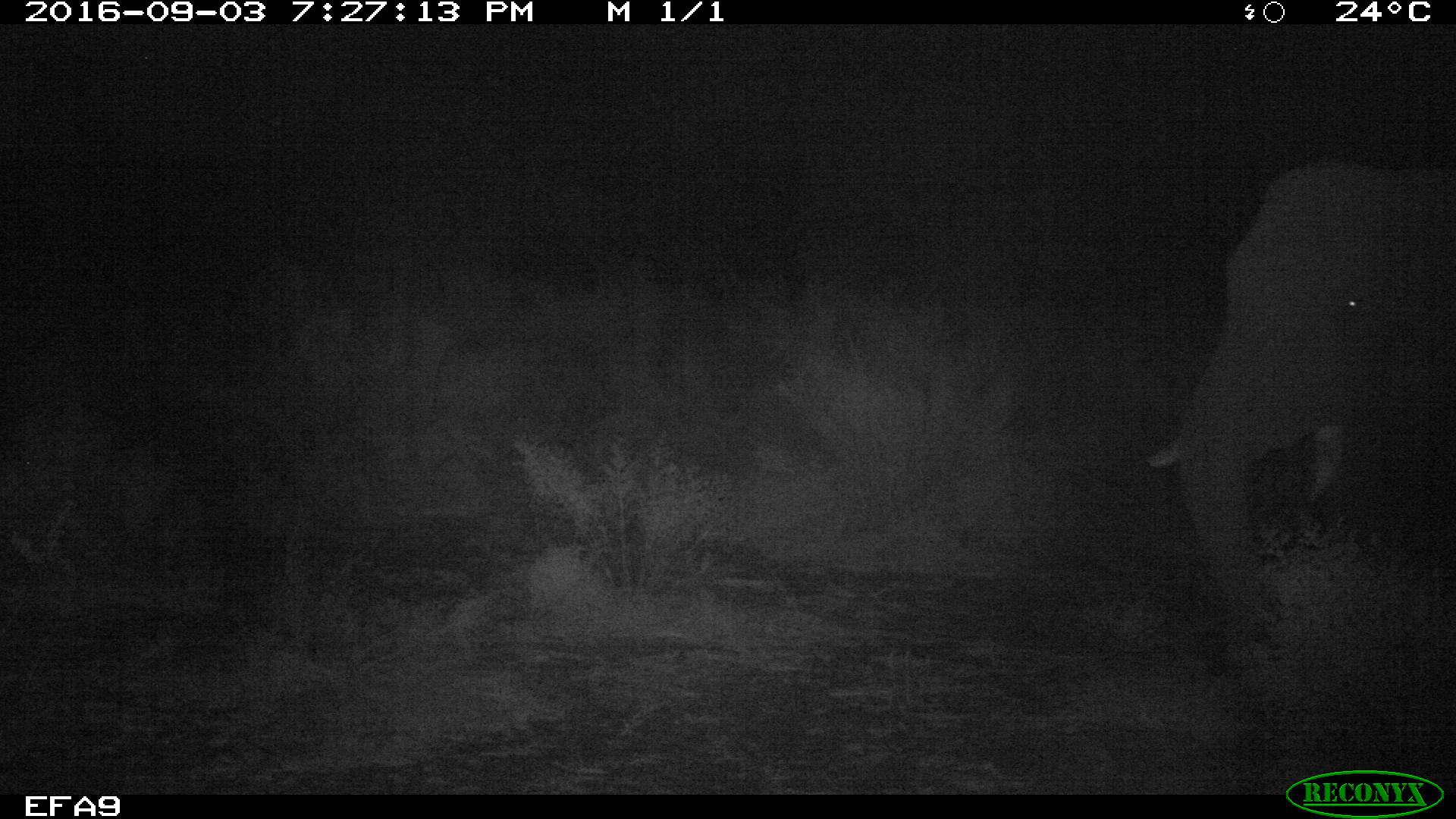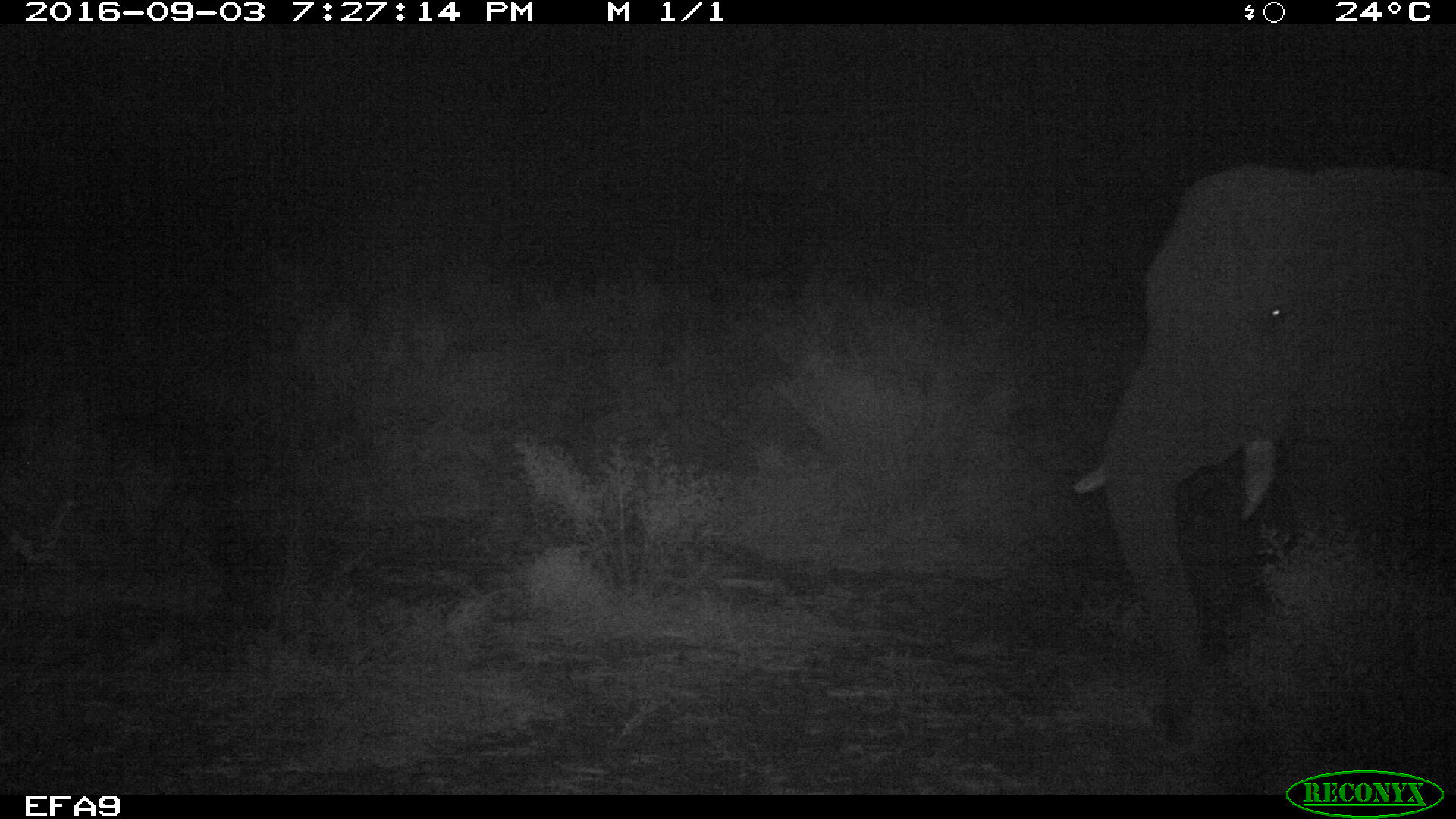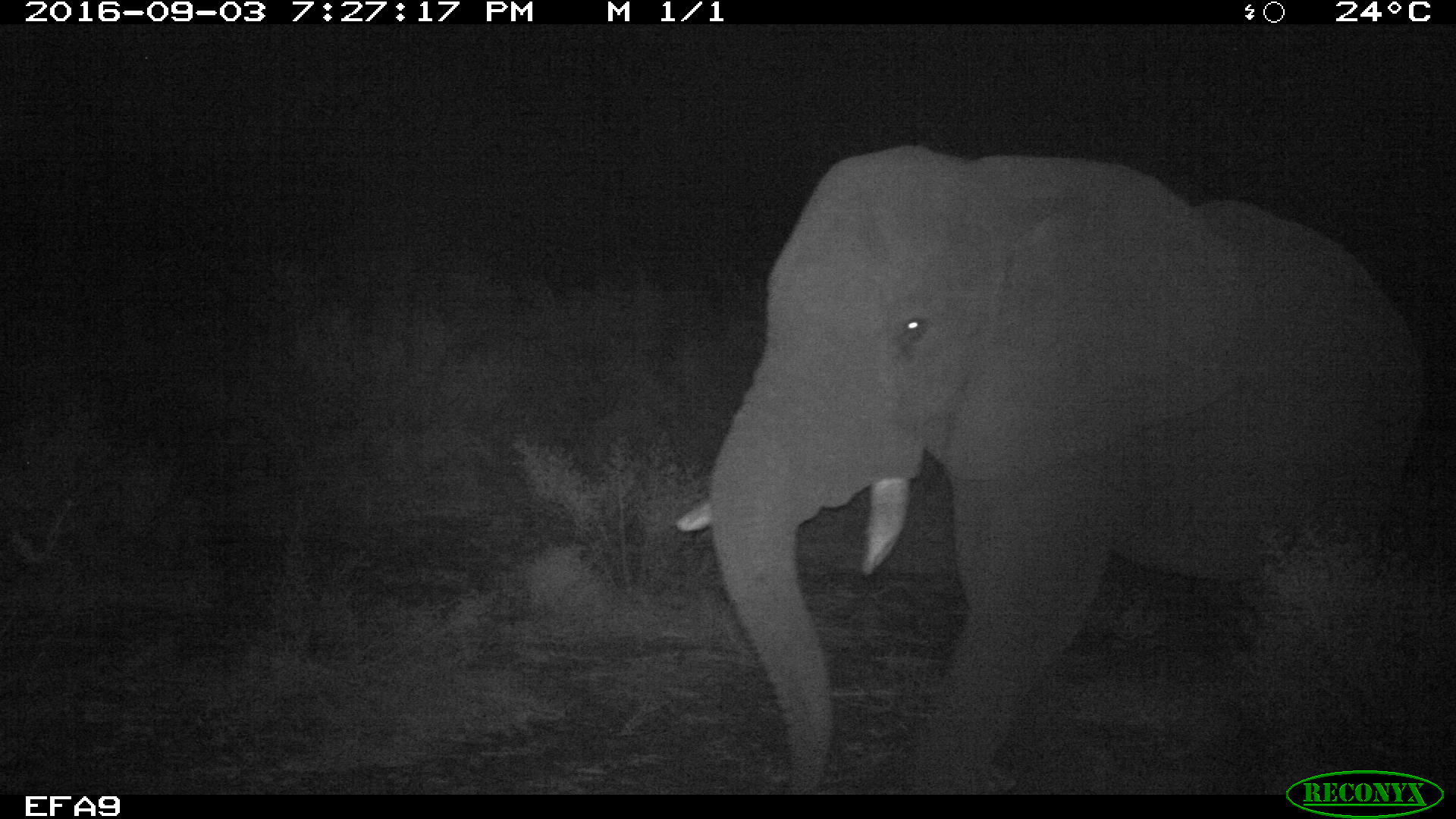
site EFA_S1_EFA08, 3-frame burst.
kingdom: Animalia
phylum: Chordata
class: Mammalia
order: Proboscidea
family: Elephantidae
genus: Loxodonta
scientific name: Loxodonta africana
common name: african bush elephant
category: elephant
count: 1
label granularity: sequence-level